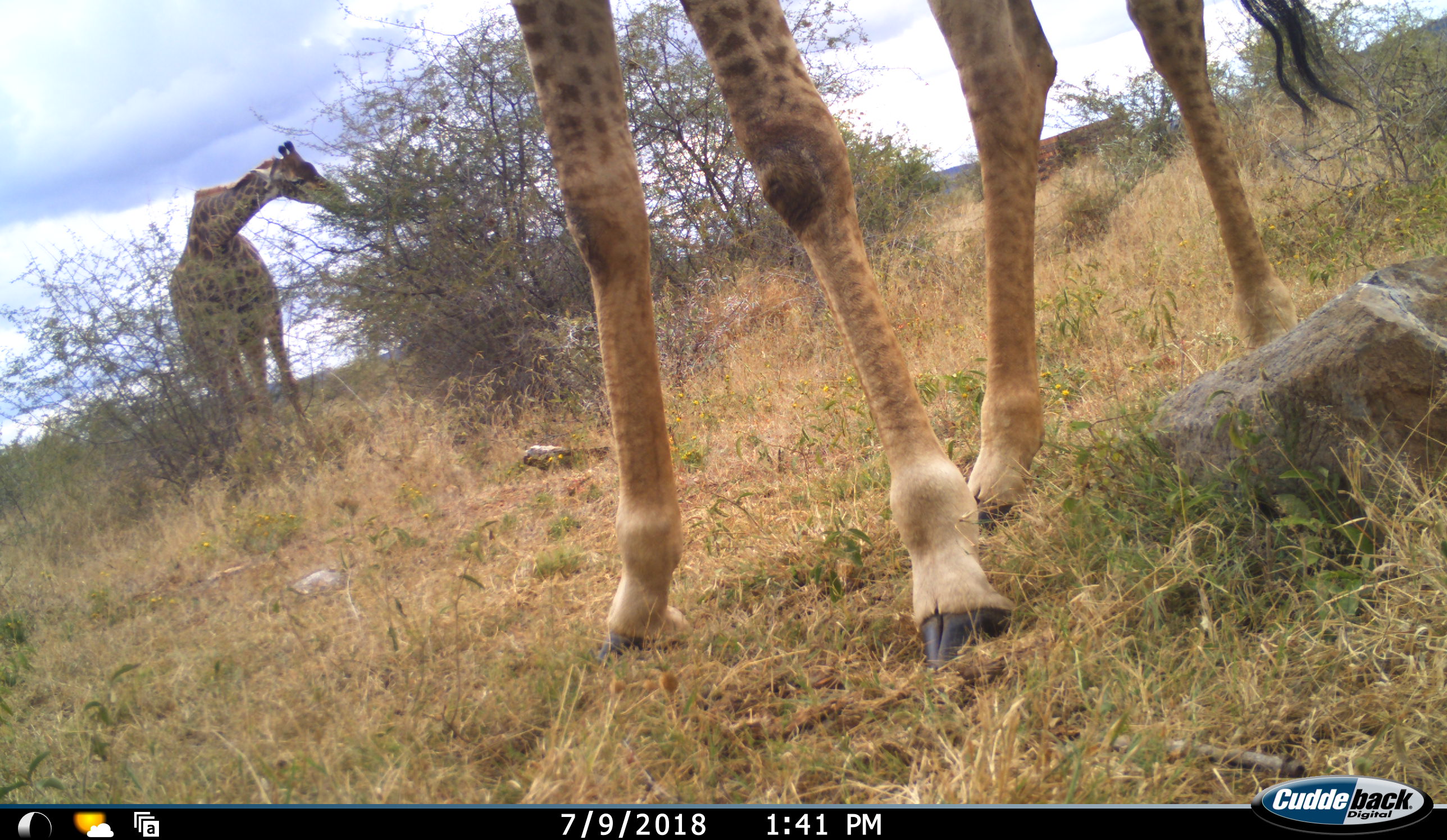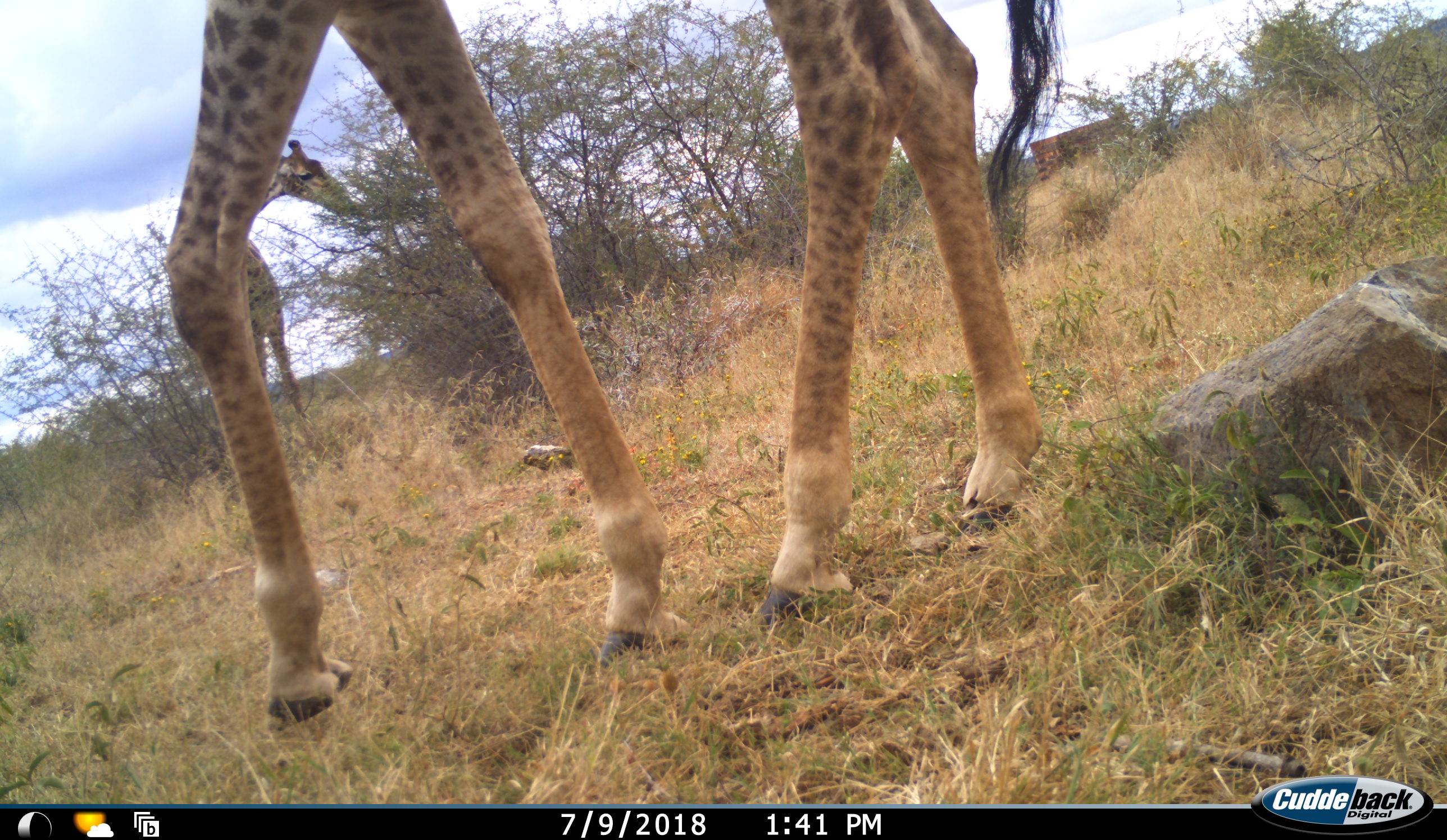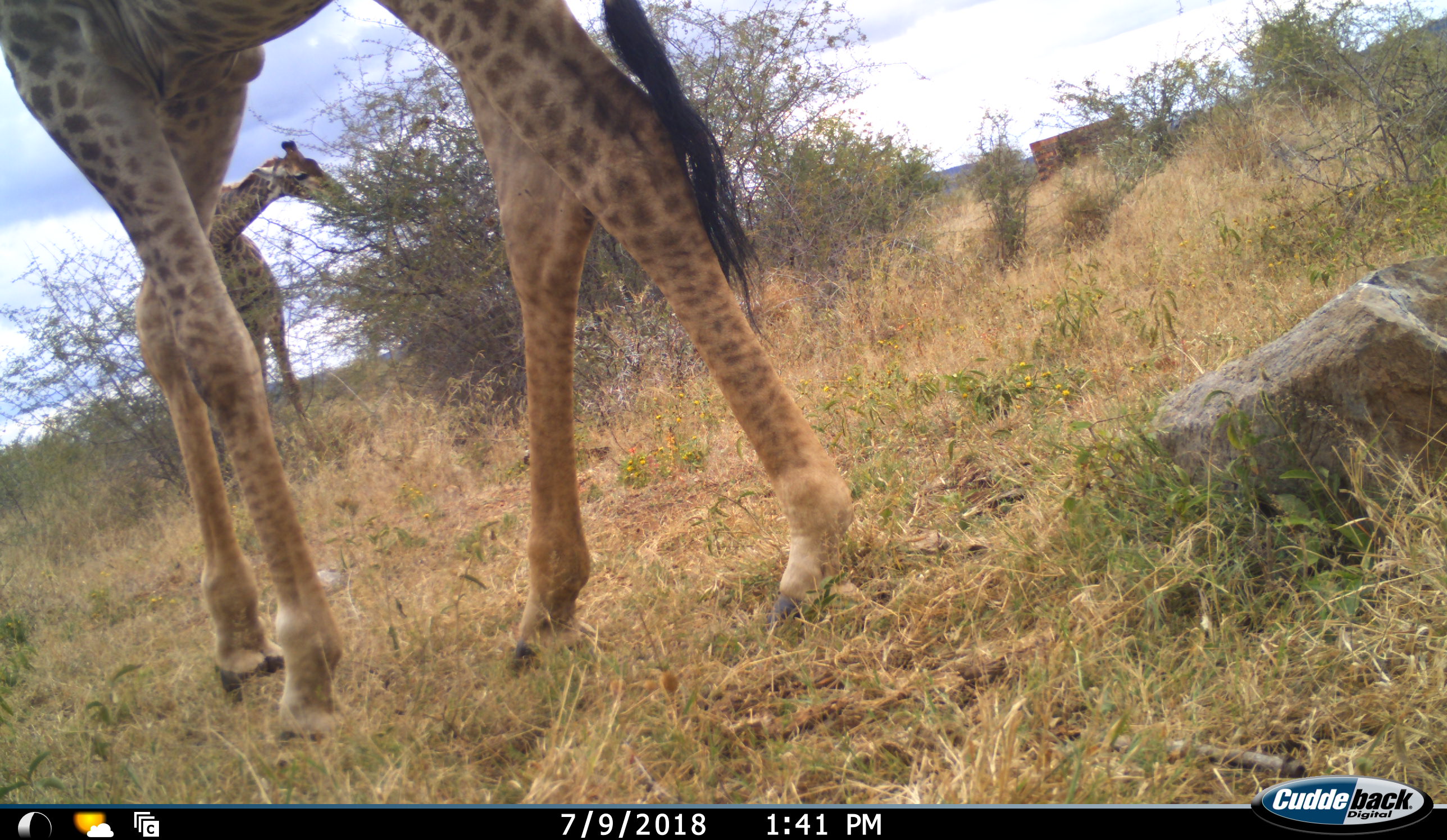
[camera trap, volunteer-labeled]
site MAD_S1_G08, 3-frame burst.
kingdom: Animalia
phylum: Chordata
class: Mammalia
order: Artiodactyla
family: Giraffidae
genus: Giraffa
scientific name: Giraffa camelopardalis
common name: giraffe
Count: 2.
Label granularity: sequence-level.